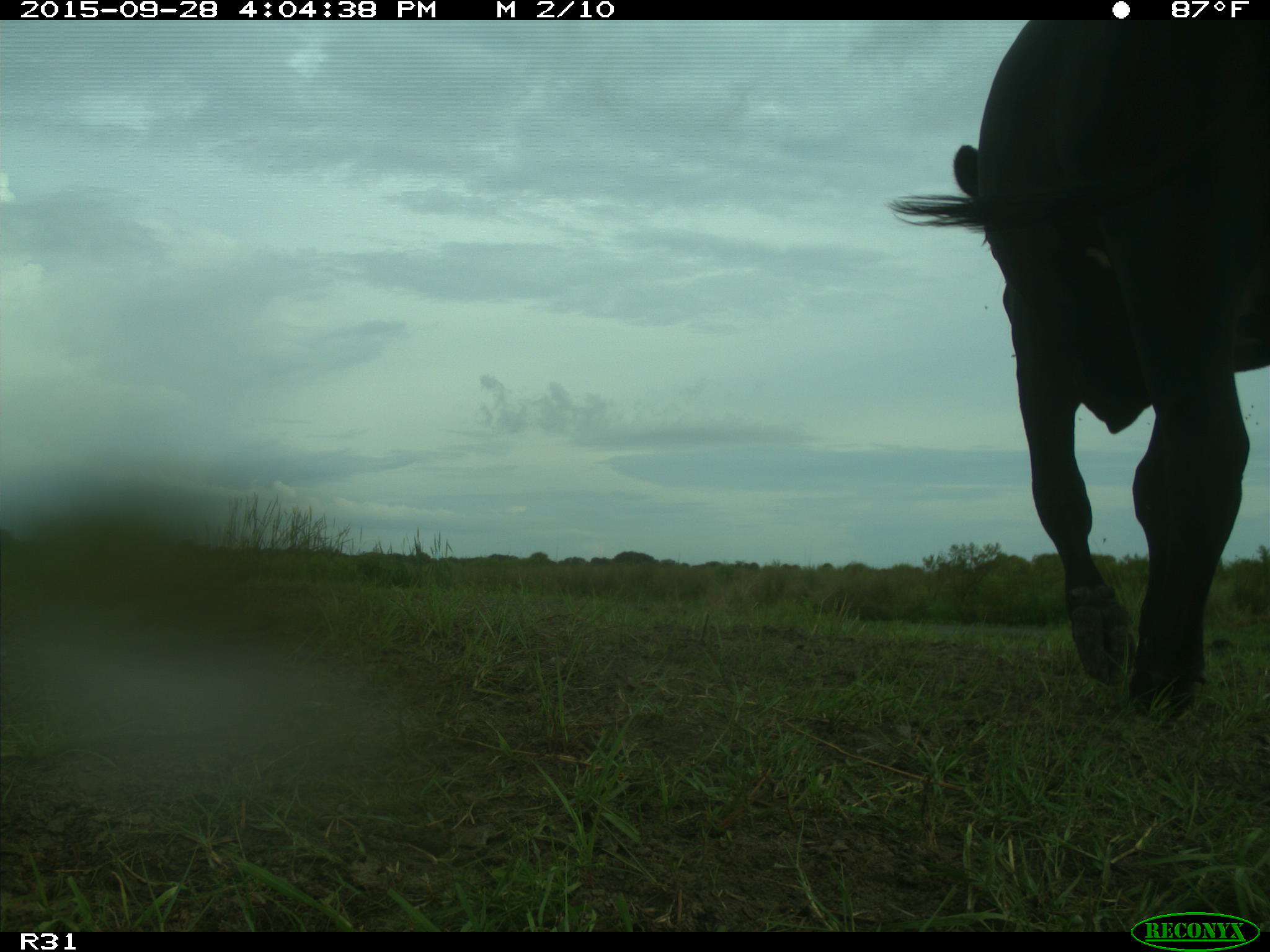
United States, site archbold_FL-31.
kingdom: Animalia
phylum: Chordata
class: Mammalia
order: Artiodactyla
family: Bovidae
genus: Bos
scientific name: Bos taurus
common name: domestic cow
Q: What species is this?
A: Bos taurus (domestic cow).